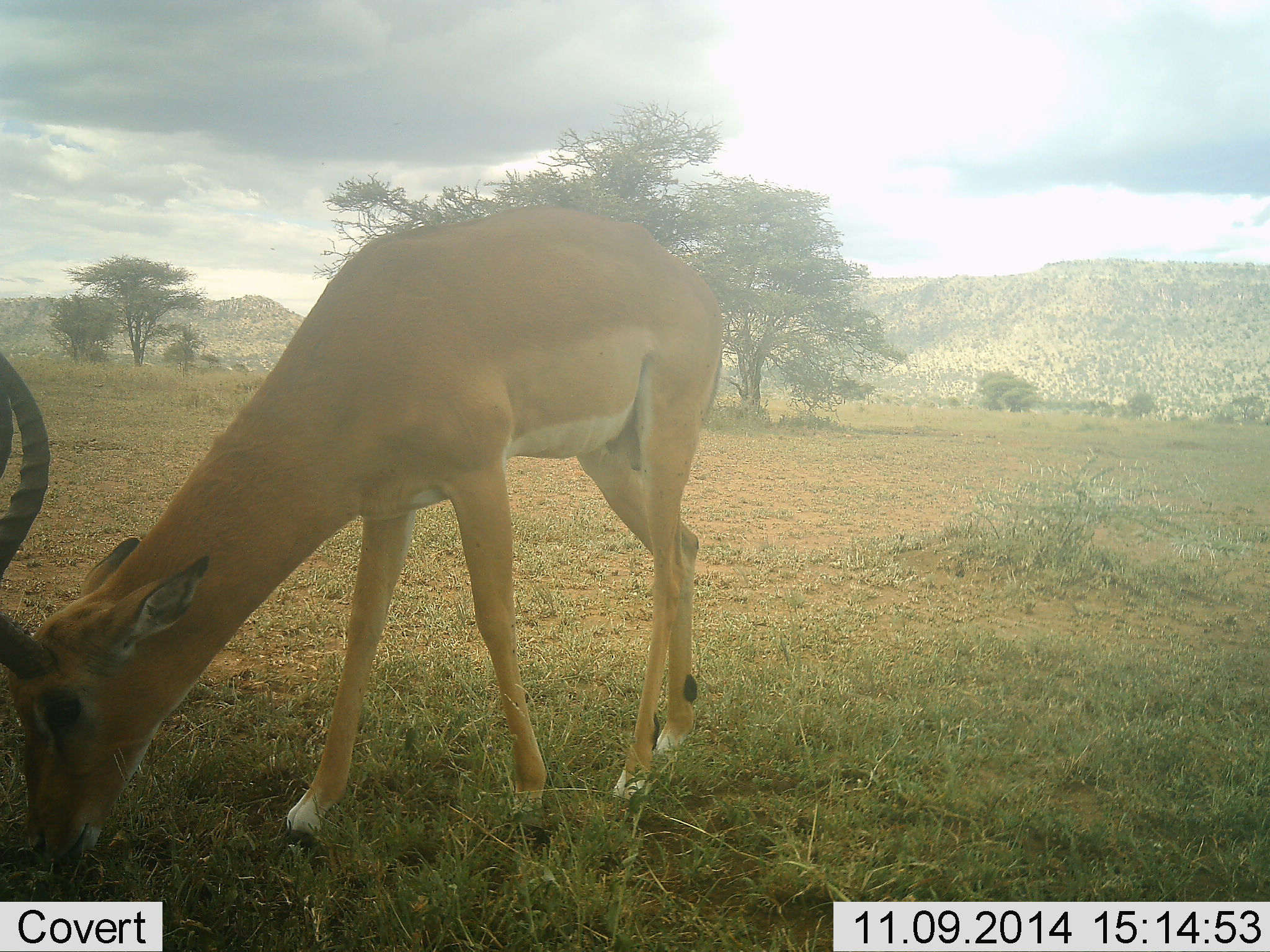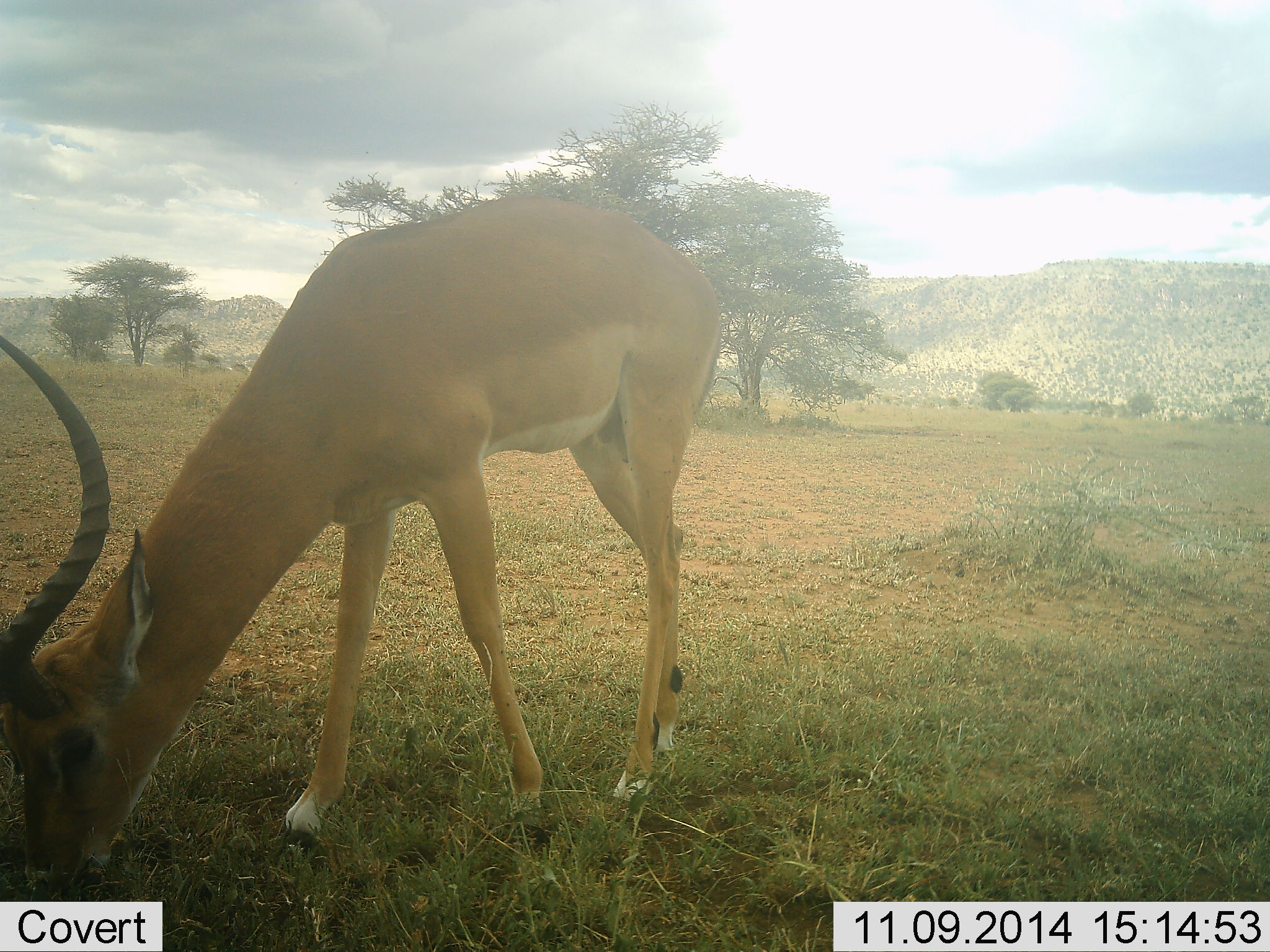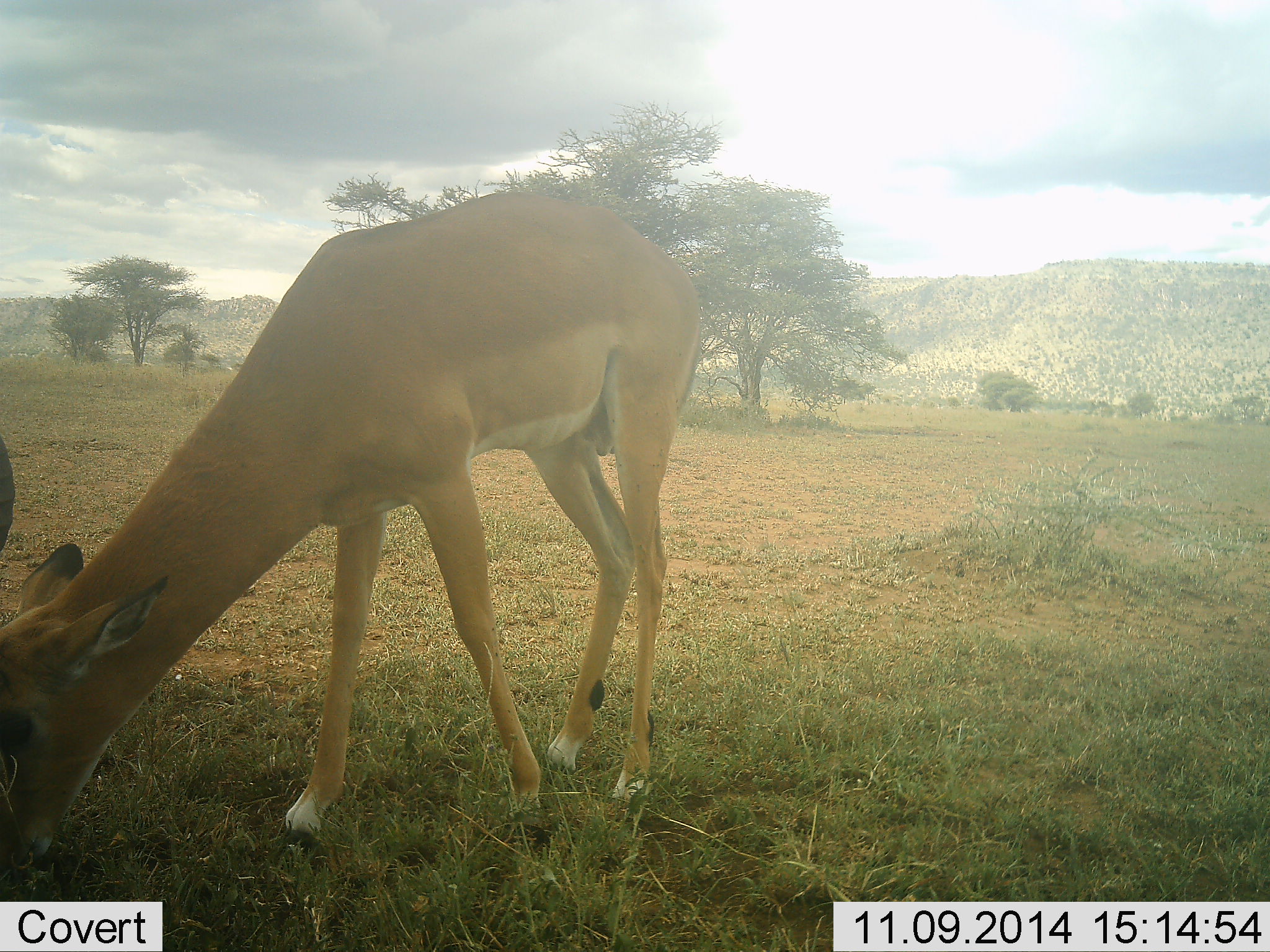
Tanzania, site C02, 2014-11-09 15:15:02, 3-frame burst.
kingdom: Animalia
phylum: Chordata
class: Mammalia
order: Artiodactyla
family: Bovidae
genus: Aepyceros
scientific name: Aepyceros melampus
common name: impala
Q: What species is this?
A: Impala (Aepyceros melampus).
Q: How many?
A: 1.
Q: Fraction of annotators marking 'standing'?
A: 9%.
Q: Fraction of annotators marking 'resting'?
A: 0%.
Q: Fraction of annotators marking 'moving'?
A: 0%.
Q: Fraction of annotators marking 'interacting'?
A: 0%.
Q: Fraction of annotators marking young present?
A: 0%.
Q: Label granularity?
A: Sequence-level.